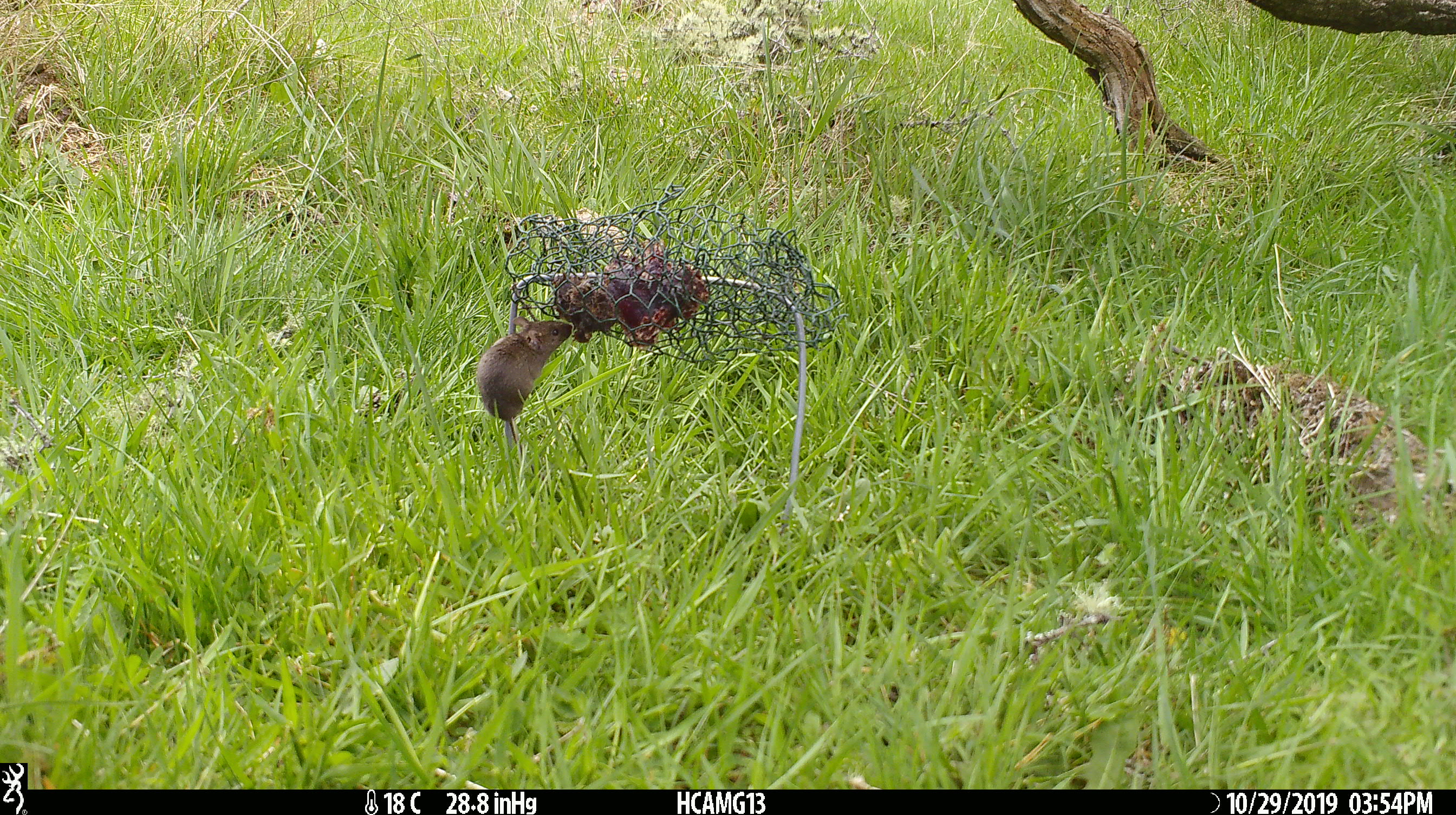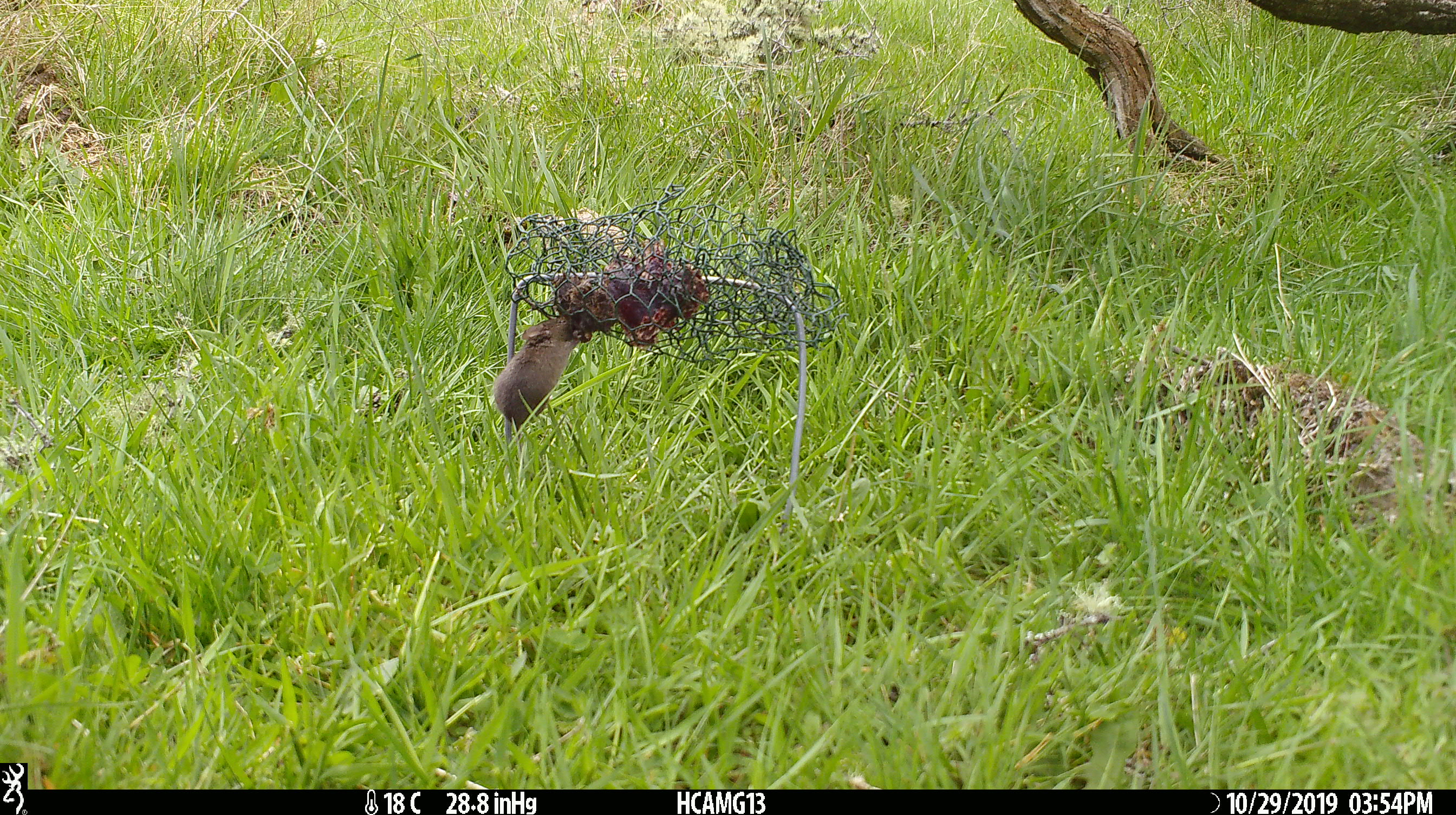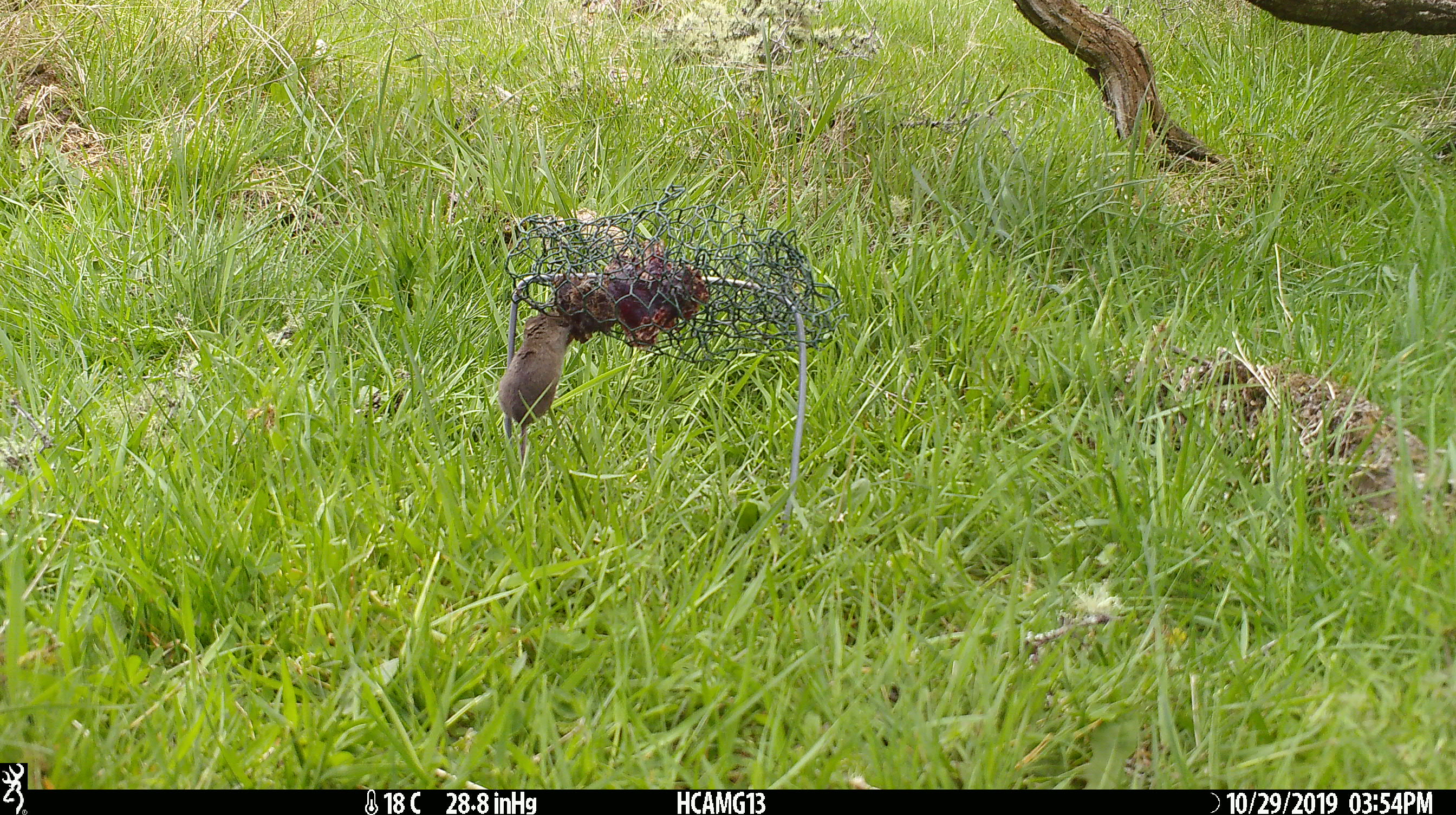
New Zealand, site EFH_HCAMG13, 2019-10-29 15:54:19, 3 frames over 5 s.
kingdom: Animalia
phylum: Chordata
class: Mammalia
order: Rodentia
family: Muridae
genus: Mus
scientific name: Mus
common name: mouse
Mouse (Mus).